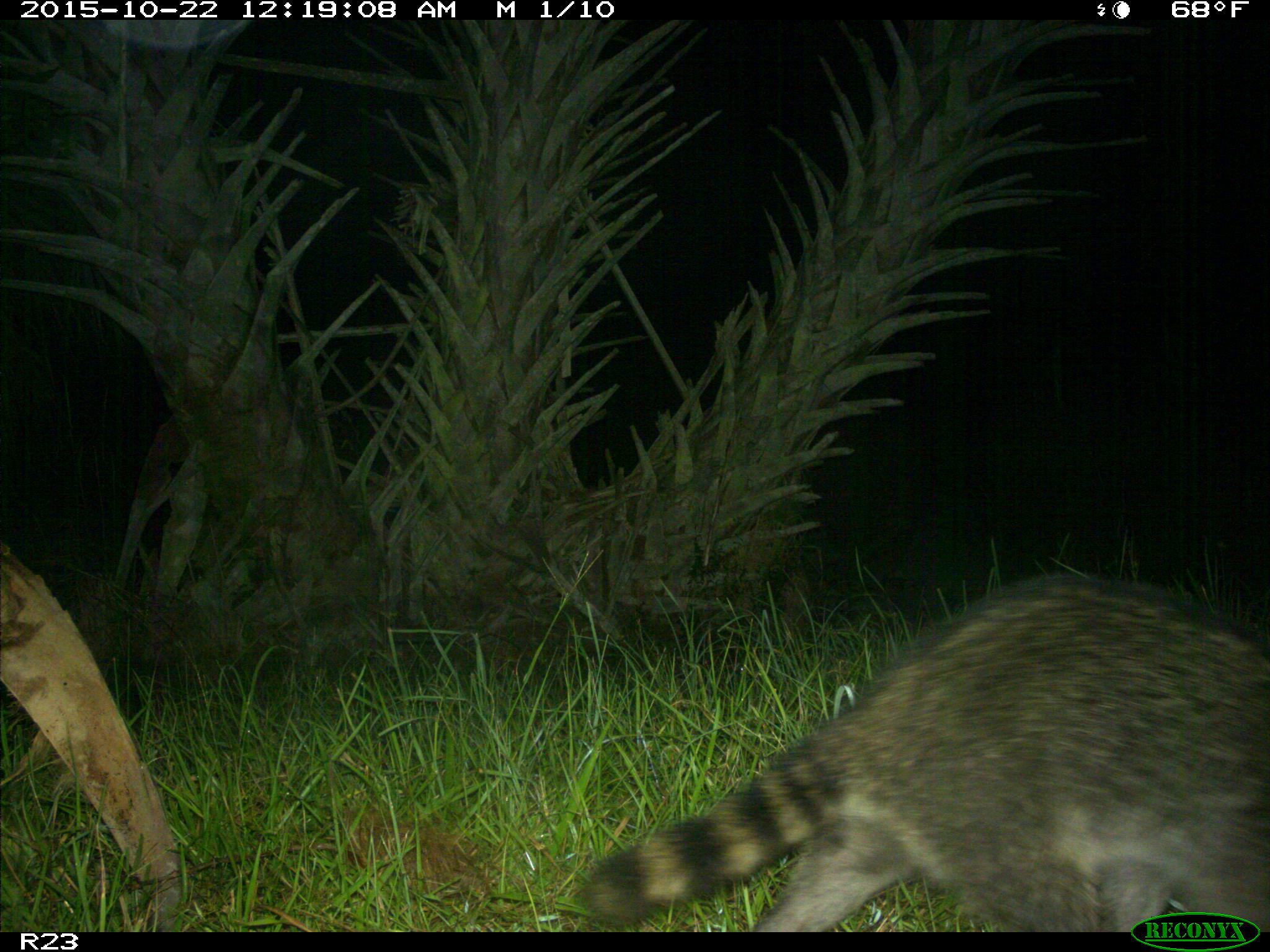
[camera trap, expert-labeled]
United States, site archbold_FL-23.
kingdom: Animalia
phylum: Chordata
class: Mammalia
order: Carnivora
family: Procyonidae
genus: Procyon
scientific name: Procyon lotor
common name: common raccoon